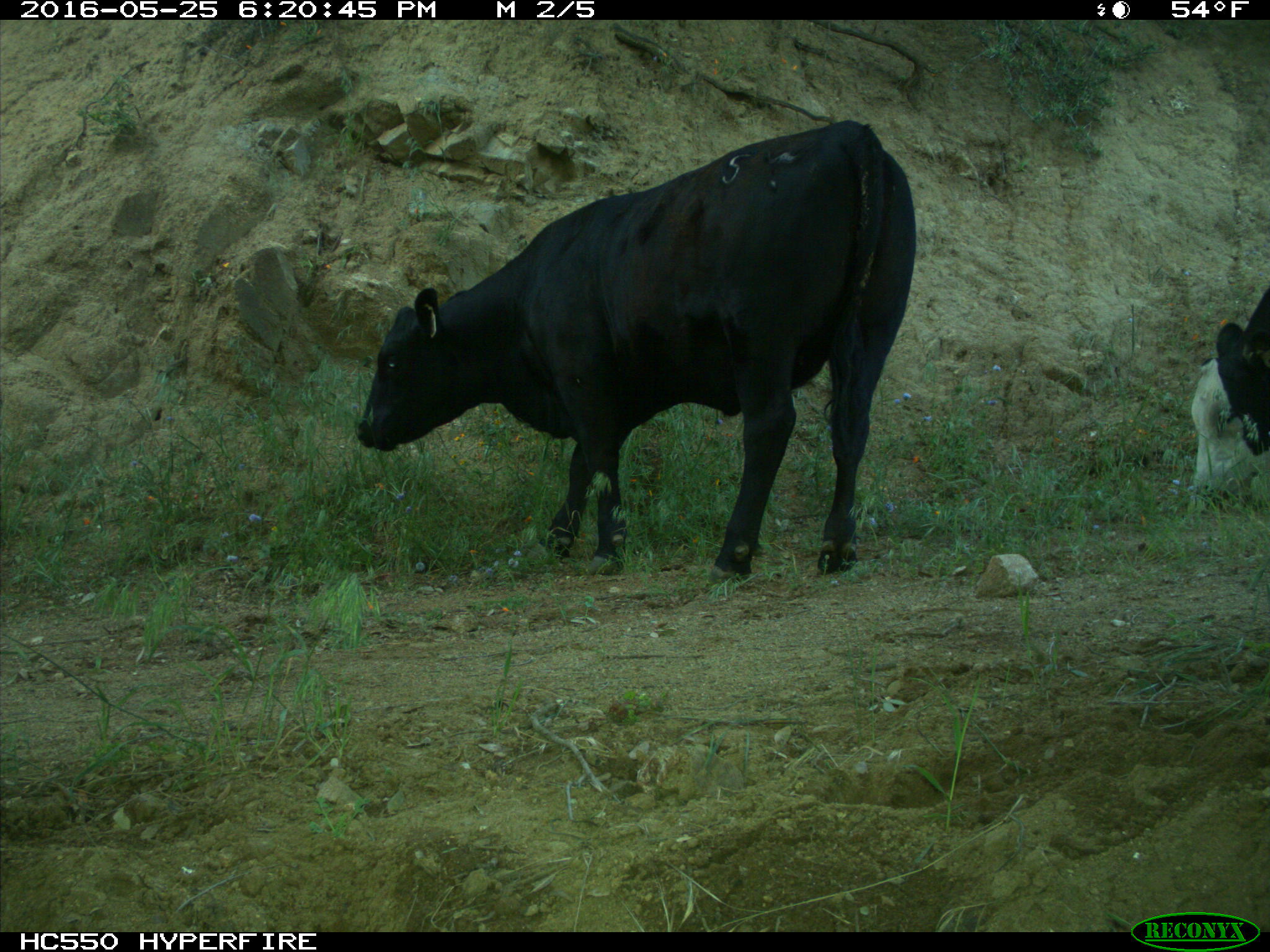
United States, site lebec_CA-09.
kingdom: Animalia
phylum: Chordata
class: Mammalia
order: Artiodactyla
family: Bovidae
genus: Bos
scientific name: Bos taurus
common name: domestic cow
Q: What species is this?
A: Bos taurus (domestic cow).